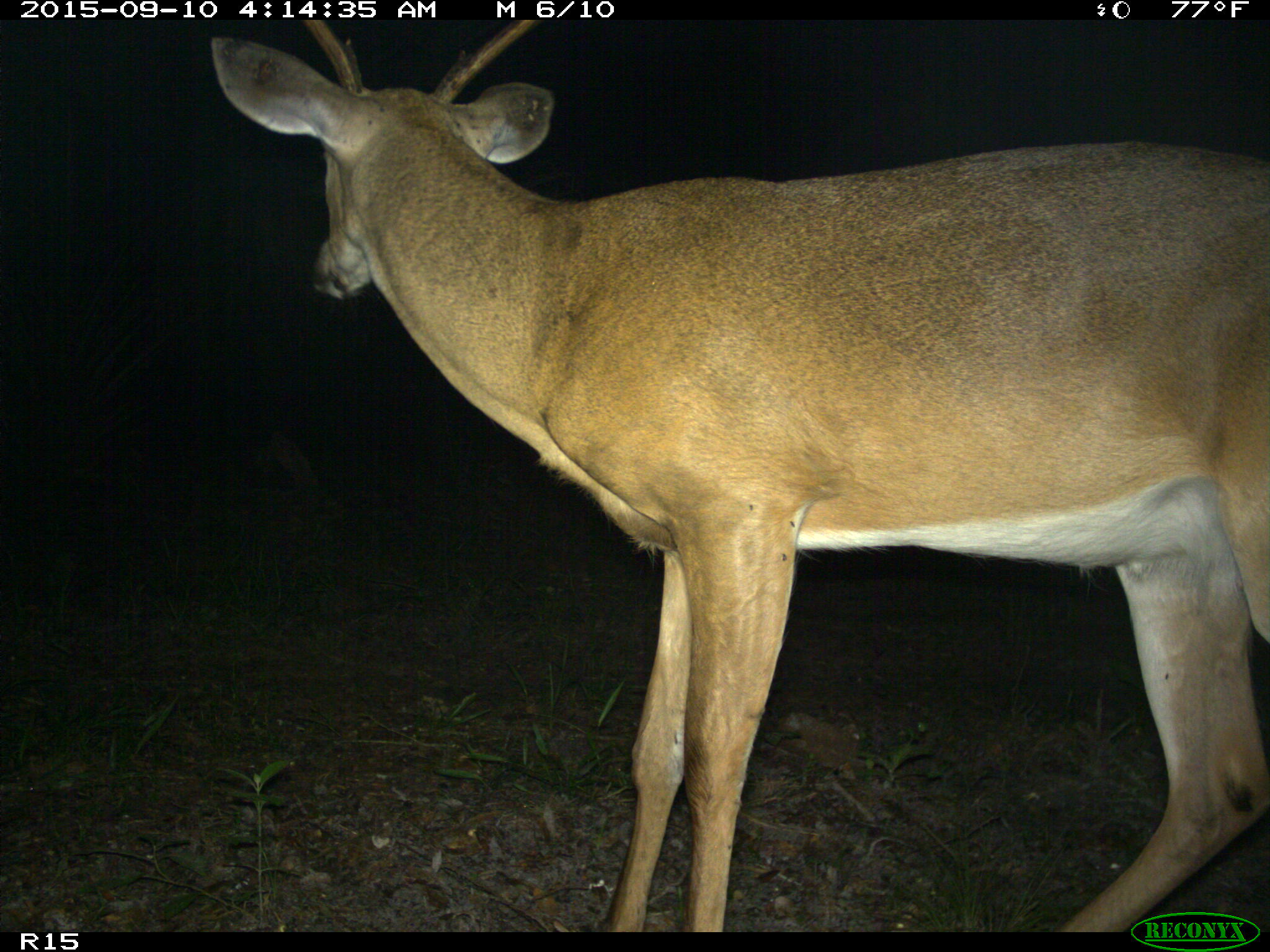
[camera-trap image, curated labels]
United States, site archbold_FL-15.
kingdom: Animalia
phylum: Chordata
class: Mammalia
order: Artiodactyla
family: Cervidae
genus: Odocoileus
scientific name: Odocoileus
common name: deer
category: unidentified deer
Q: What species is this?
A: Unidentified deer (deer) (Odocoileus).